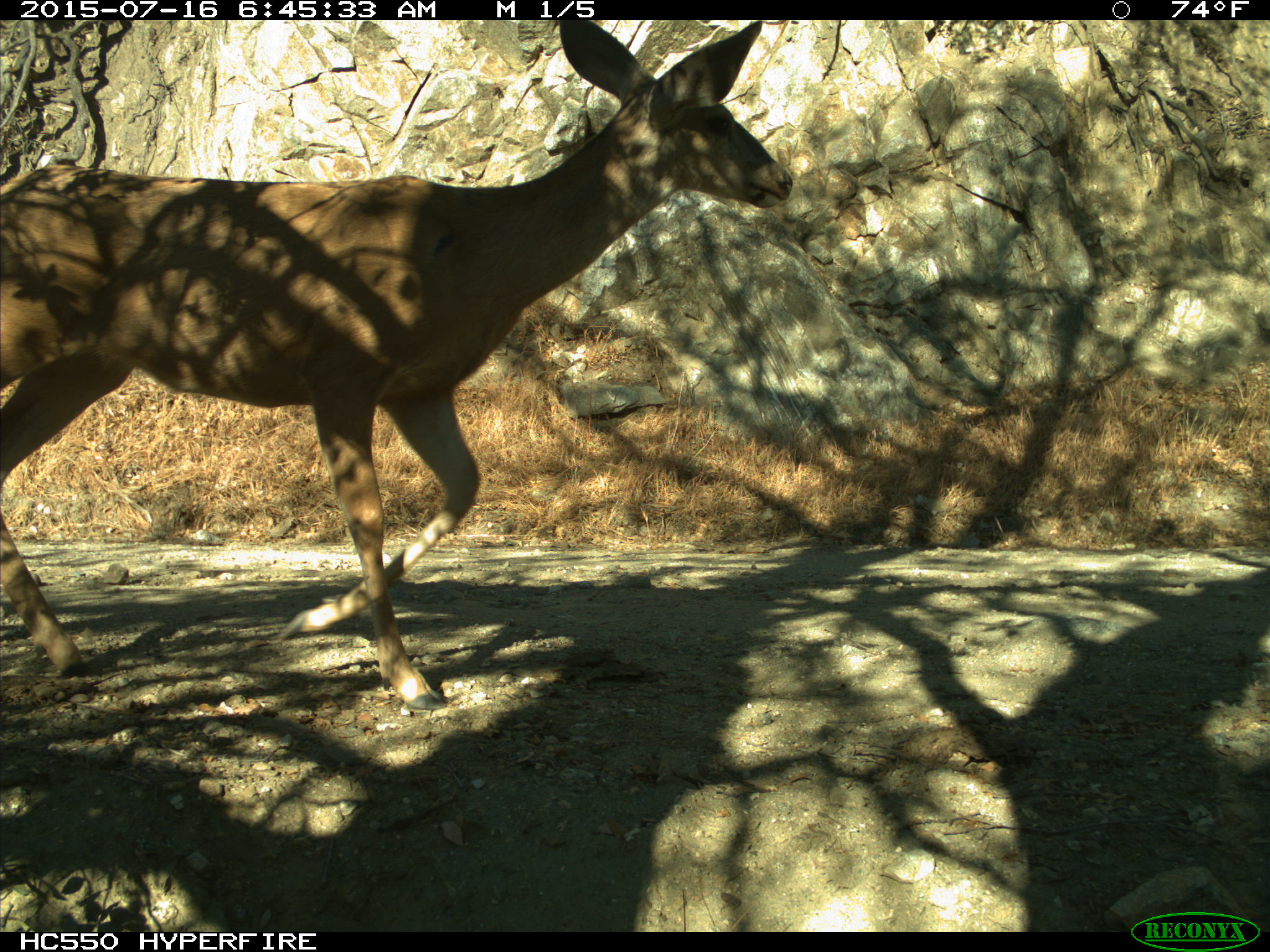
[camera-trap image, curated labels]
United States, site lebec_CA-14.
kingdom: Animalia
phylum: Chordata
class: Mammalia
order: Artiodactyla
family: Cervidae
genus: Odocoileus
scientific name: Odocoileus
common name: deer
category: unidentified deer